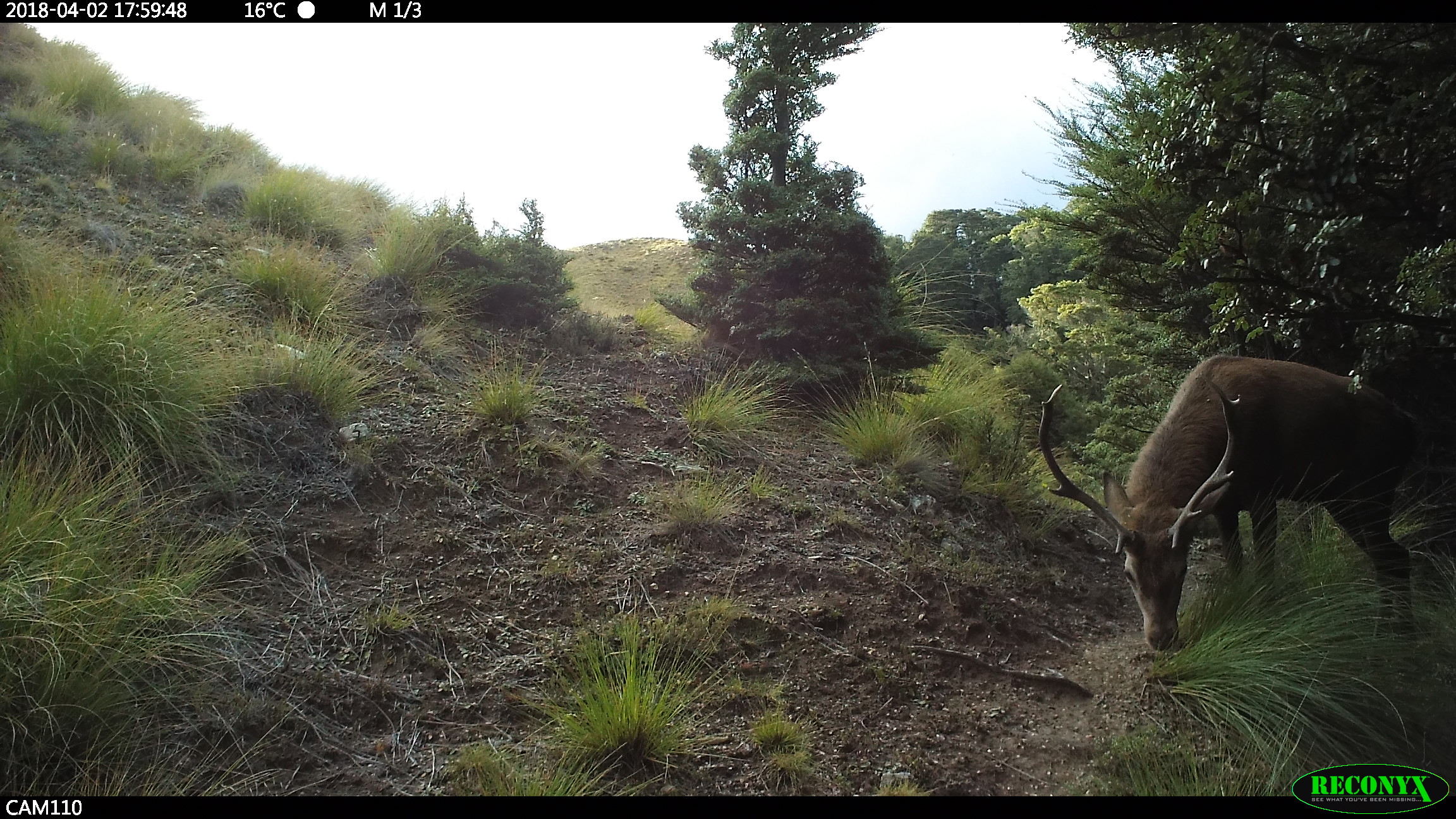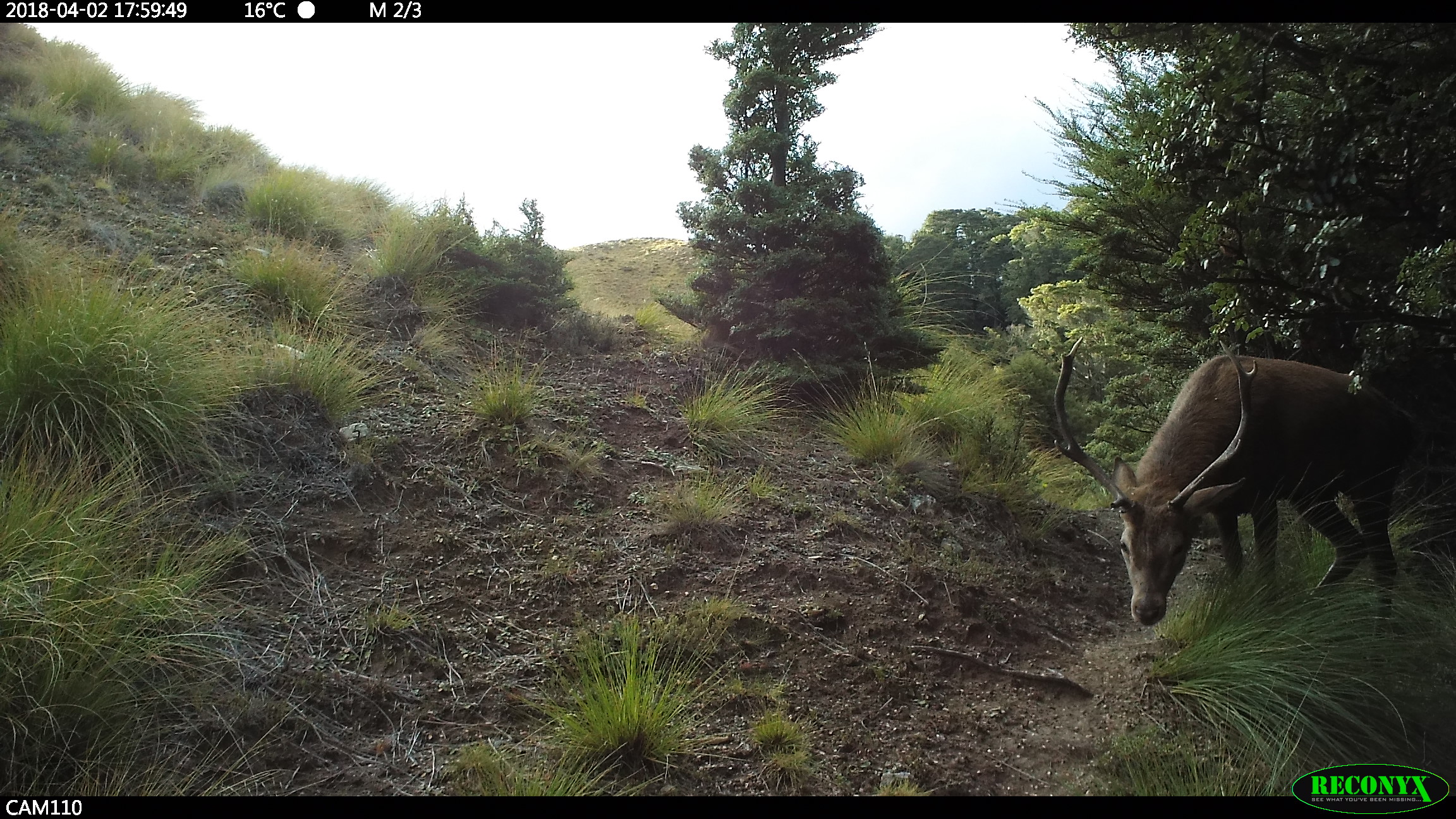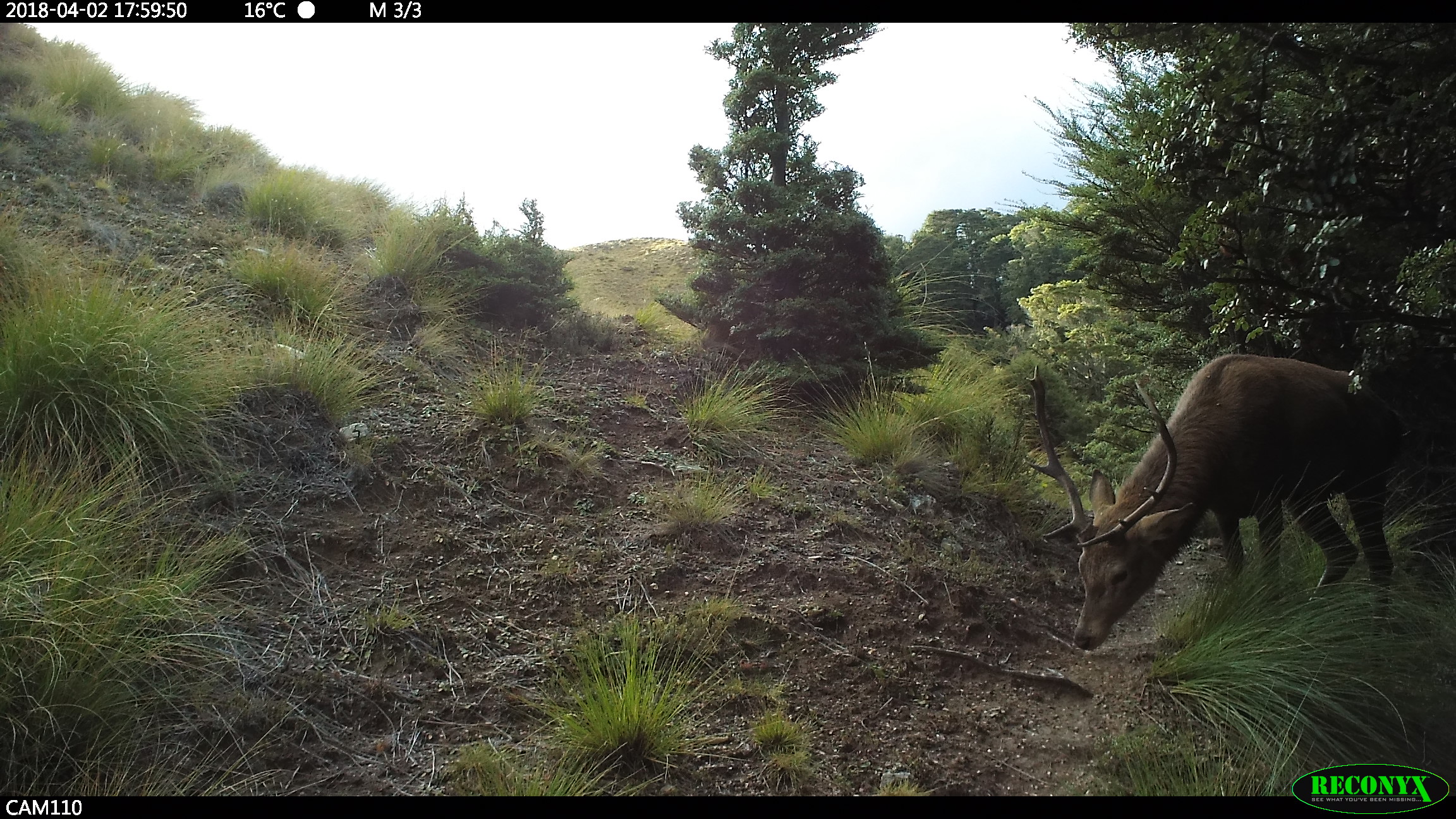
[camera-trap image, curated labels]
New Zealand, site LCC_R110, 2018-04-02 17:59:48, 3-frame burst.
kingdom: Animalia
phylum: Chordata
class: Mammalia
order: Artiodactyla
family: Cervidae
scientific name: Cervidae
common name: deer